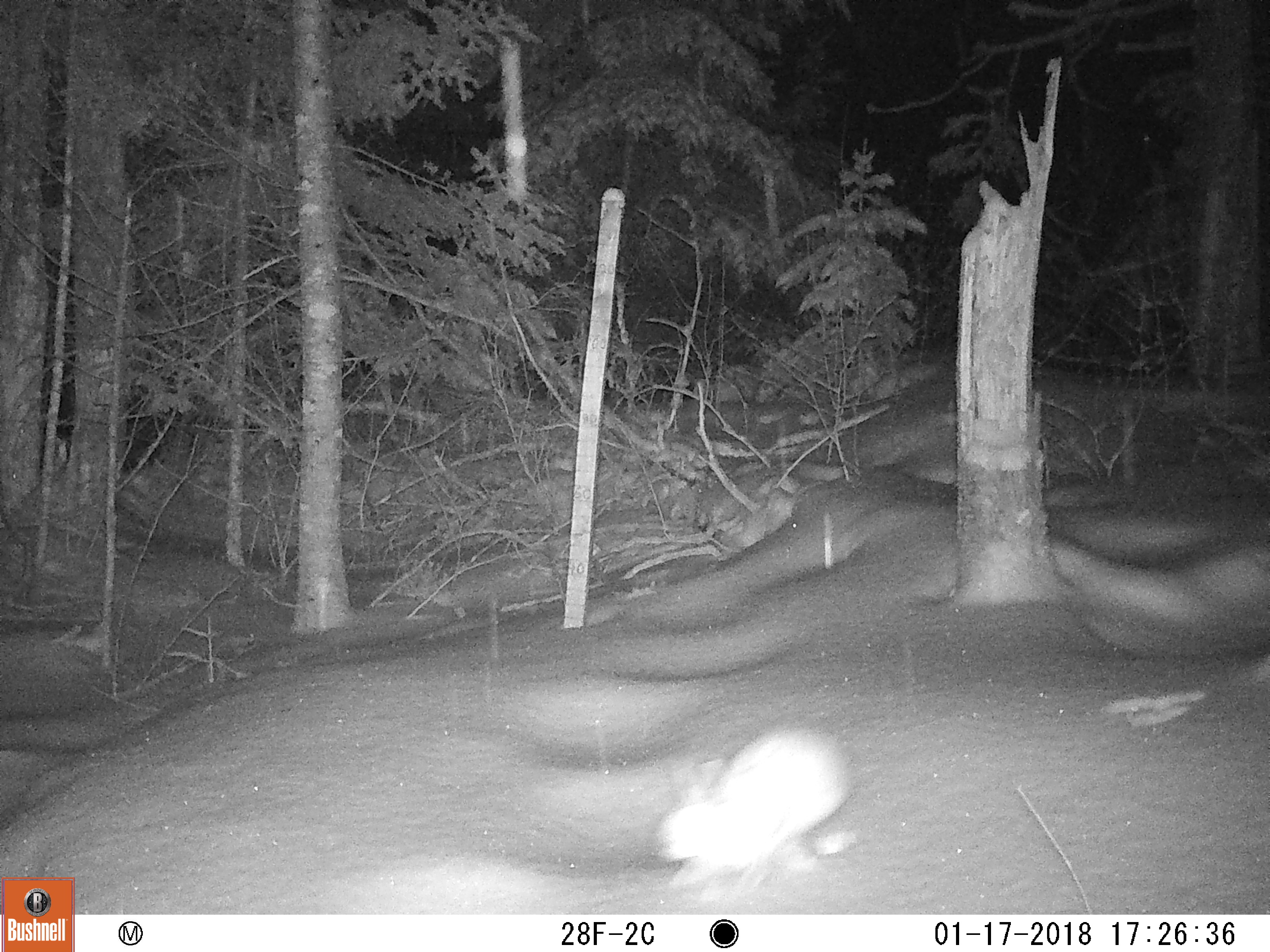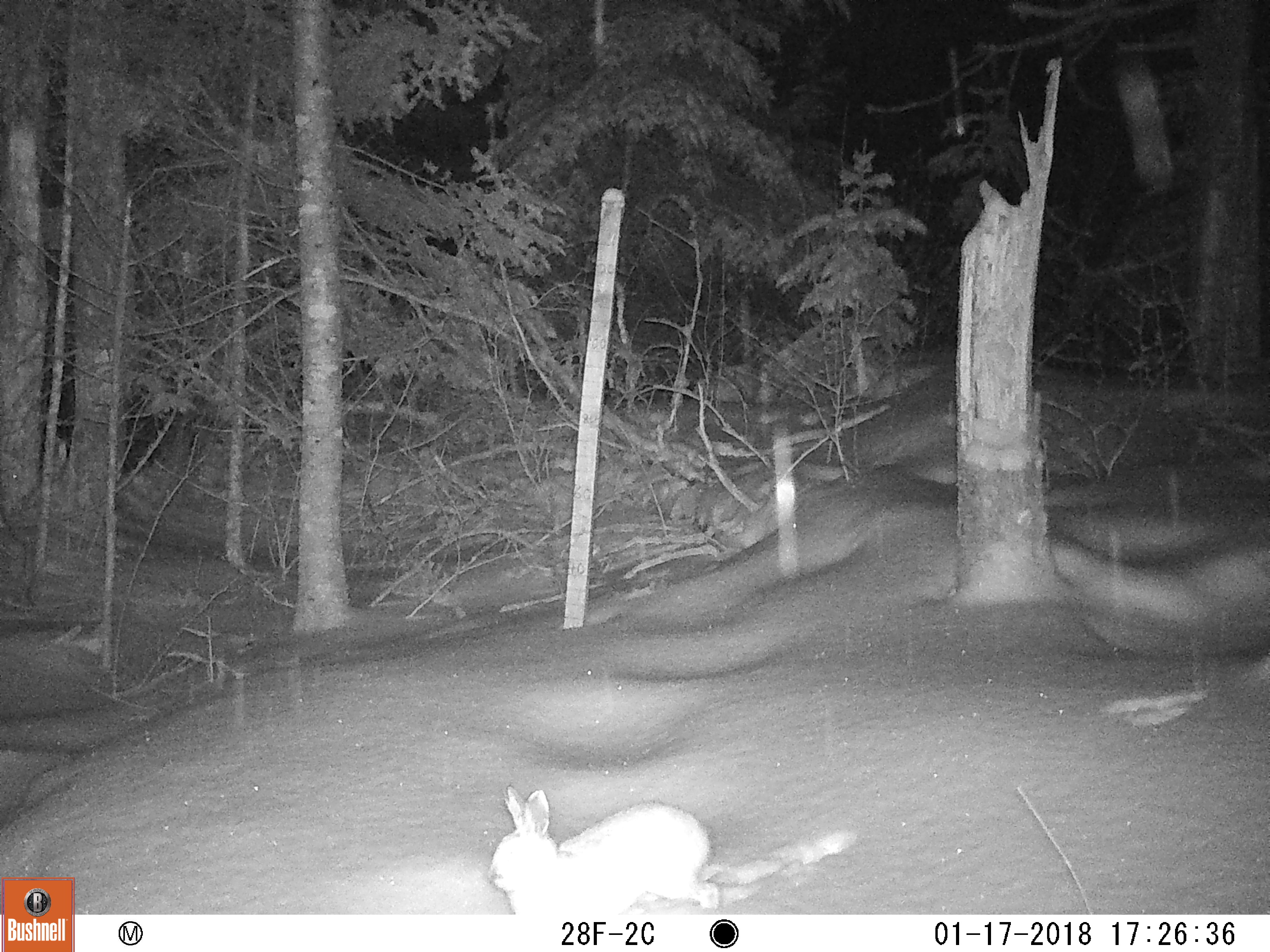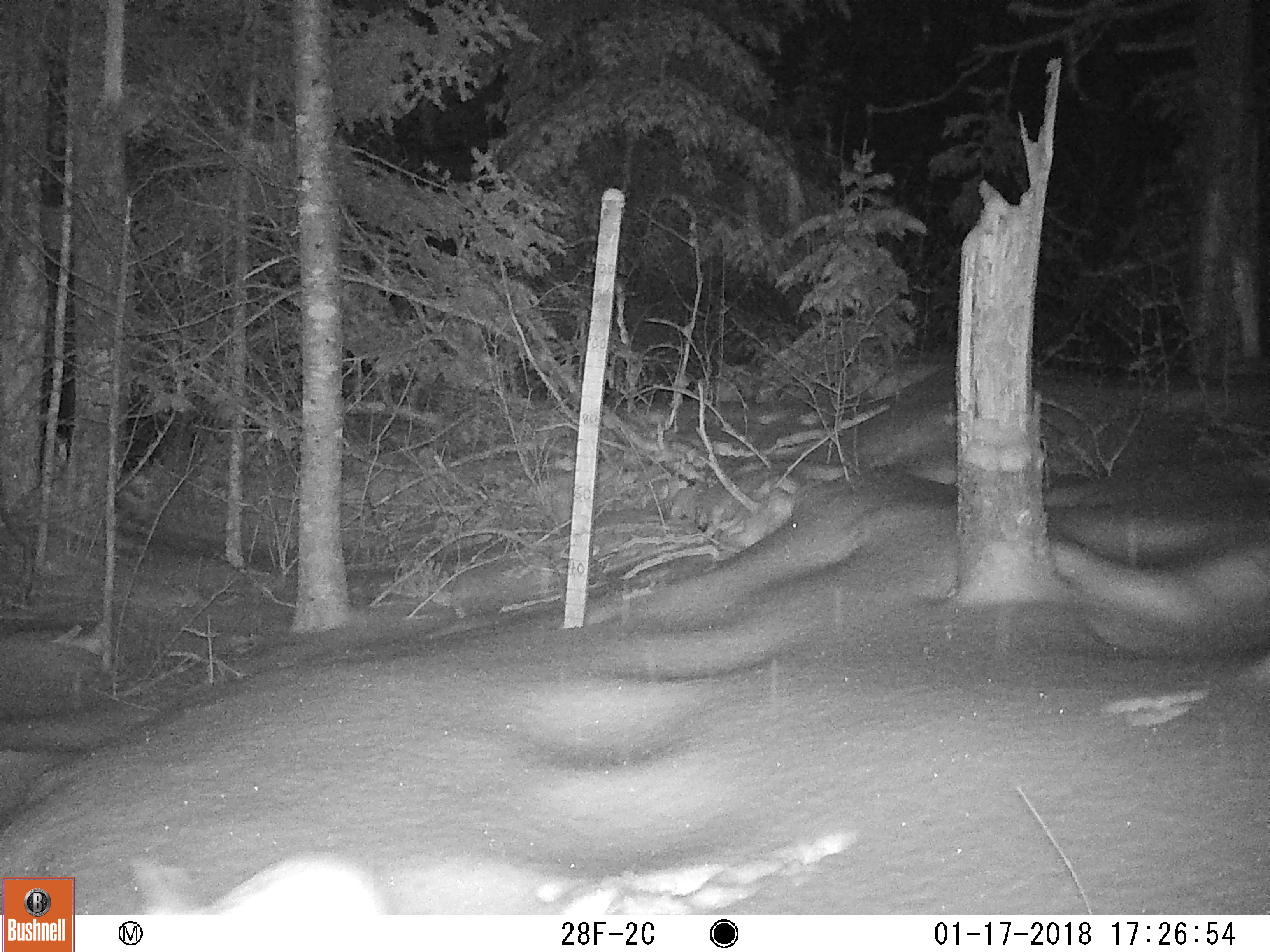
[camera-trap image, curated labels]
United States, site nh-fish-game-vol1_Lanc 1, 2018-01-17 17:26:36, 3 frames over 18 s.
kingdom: Animalia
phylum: Chordata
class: Mammalia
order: Lagomorpha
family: Leporidae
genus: Lepus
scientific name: Lepus americanus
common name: snowshoe hare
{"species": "snowshoe hare (Lepus americanus)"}